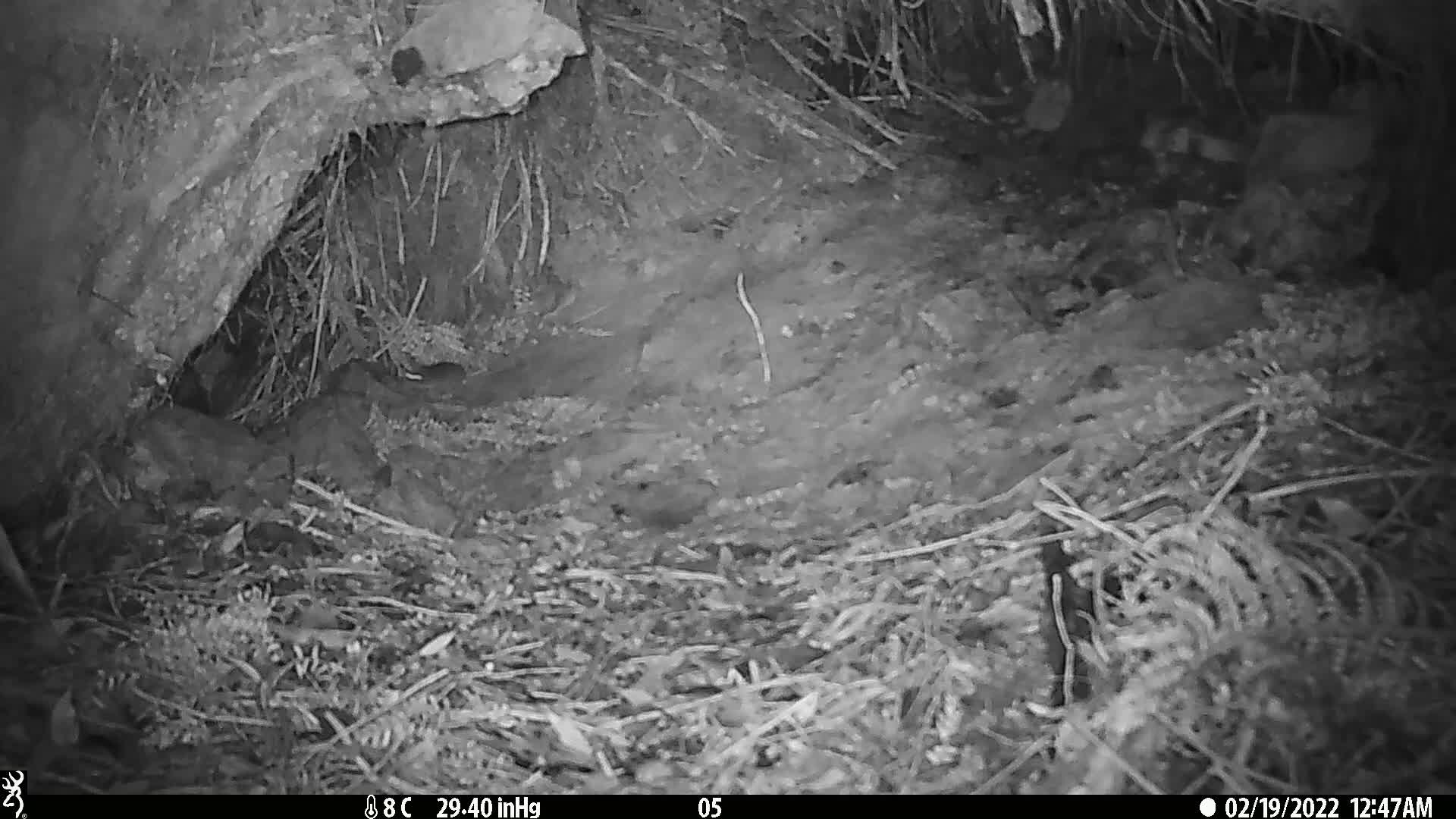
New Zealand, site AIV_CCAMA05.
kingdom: Animalia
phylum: Chordata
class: Mammalia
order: Rodentia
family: Muridae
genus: Mus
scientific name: Mus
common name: mouse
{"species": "mouse (Mus)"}